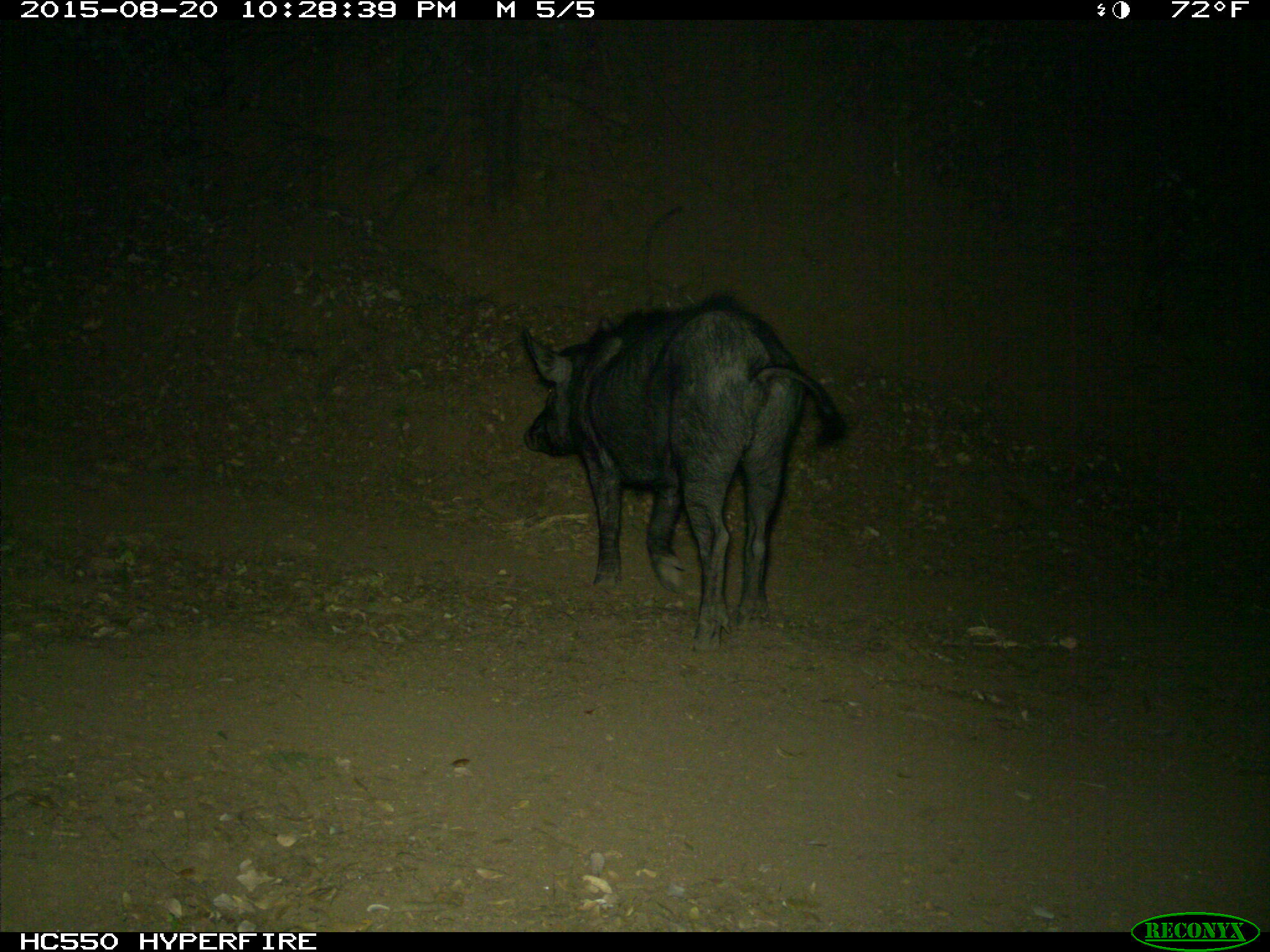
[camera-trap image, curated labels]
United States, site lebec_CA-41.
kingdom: Animalia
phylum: Chordata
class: Mammalia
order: Artiodactyla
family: Suidae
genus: Sus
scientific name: Sus scrofa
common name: wild boar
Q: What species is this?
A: Sus scrofa (wild boar).